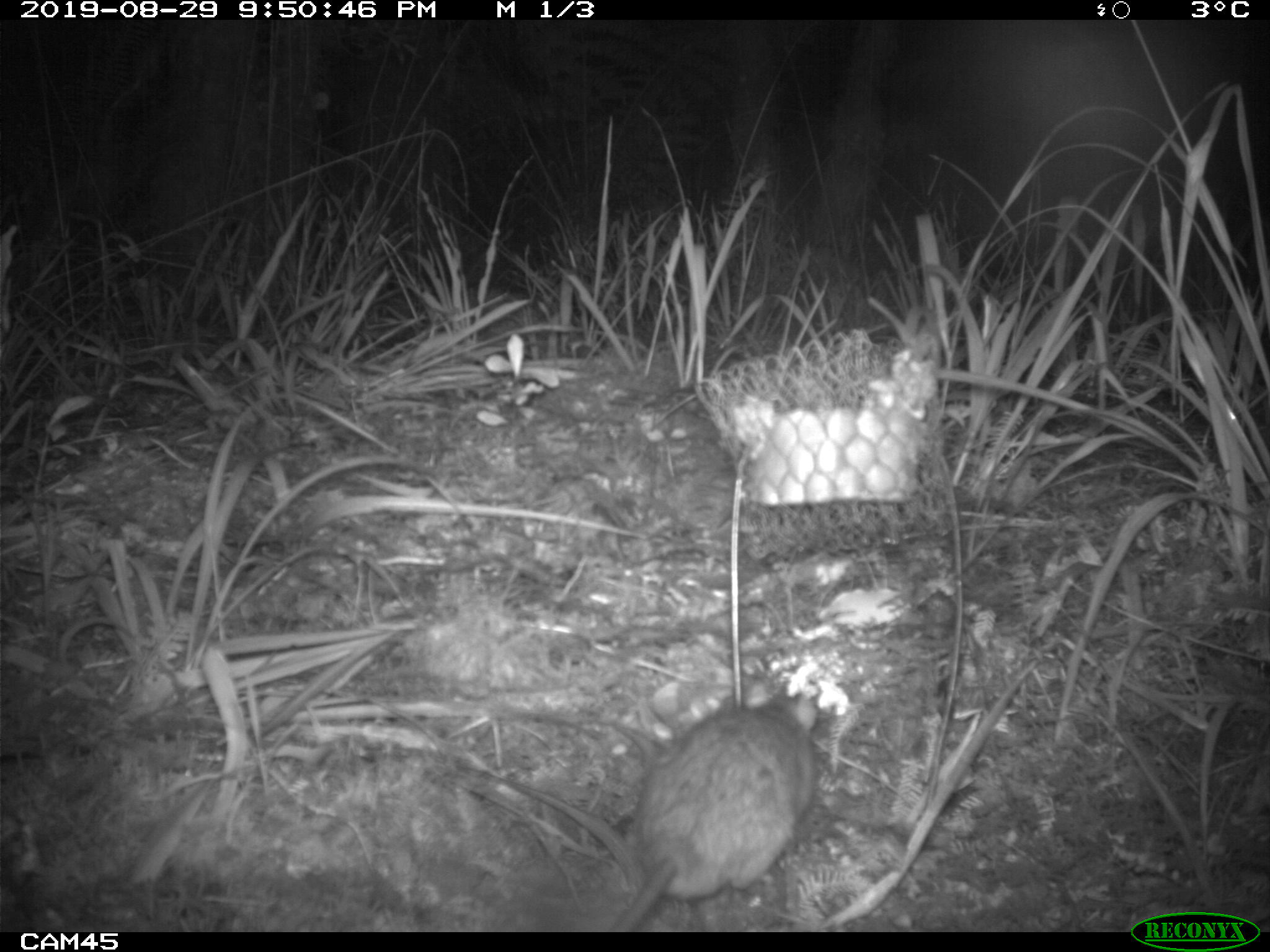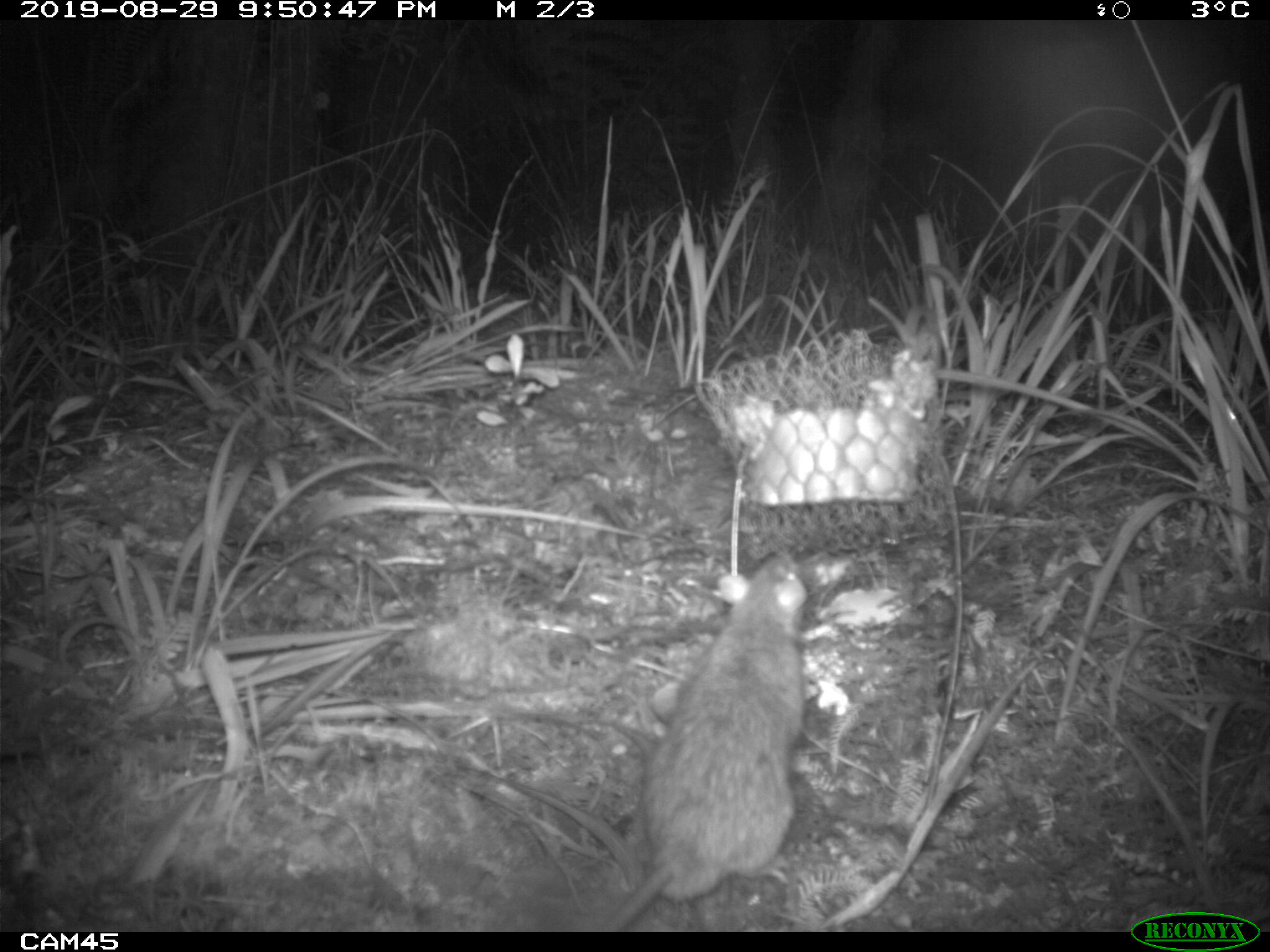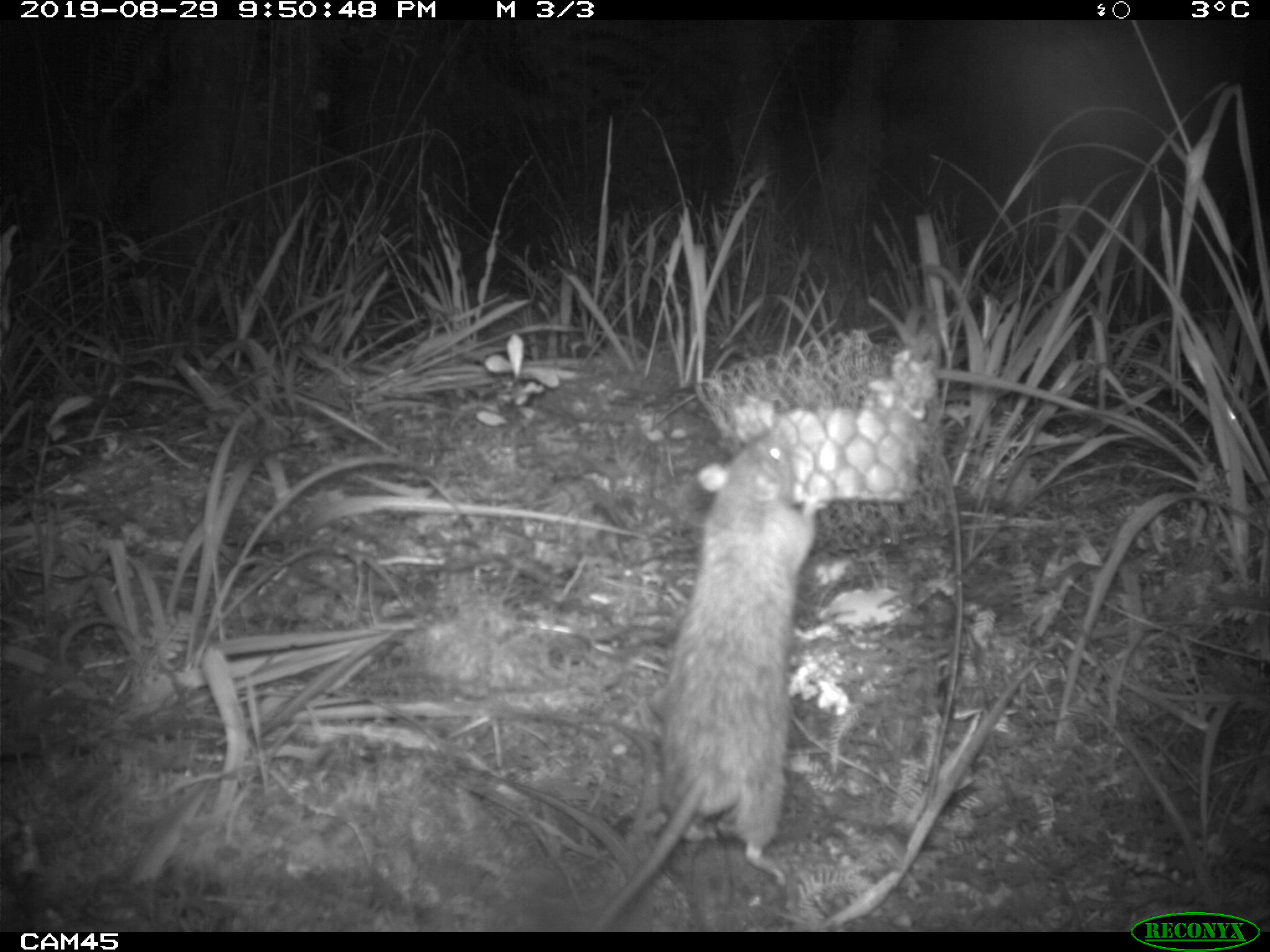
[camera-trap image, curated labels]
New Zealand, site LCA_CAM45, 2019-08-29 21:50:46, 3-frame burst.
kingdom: Animalia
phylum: Chordata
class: Mammalia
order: Rodentia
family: Muridae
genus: Rattus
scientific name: Rattus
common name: rat